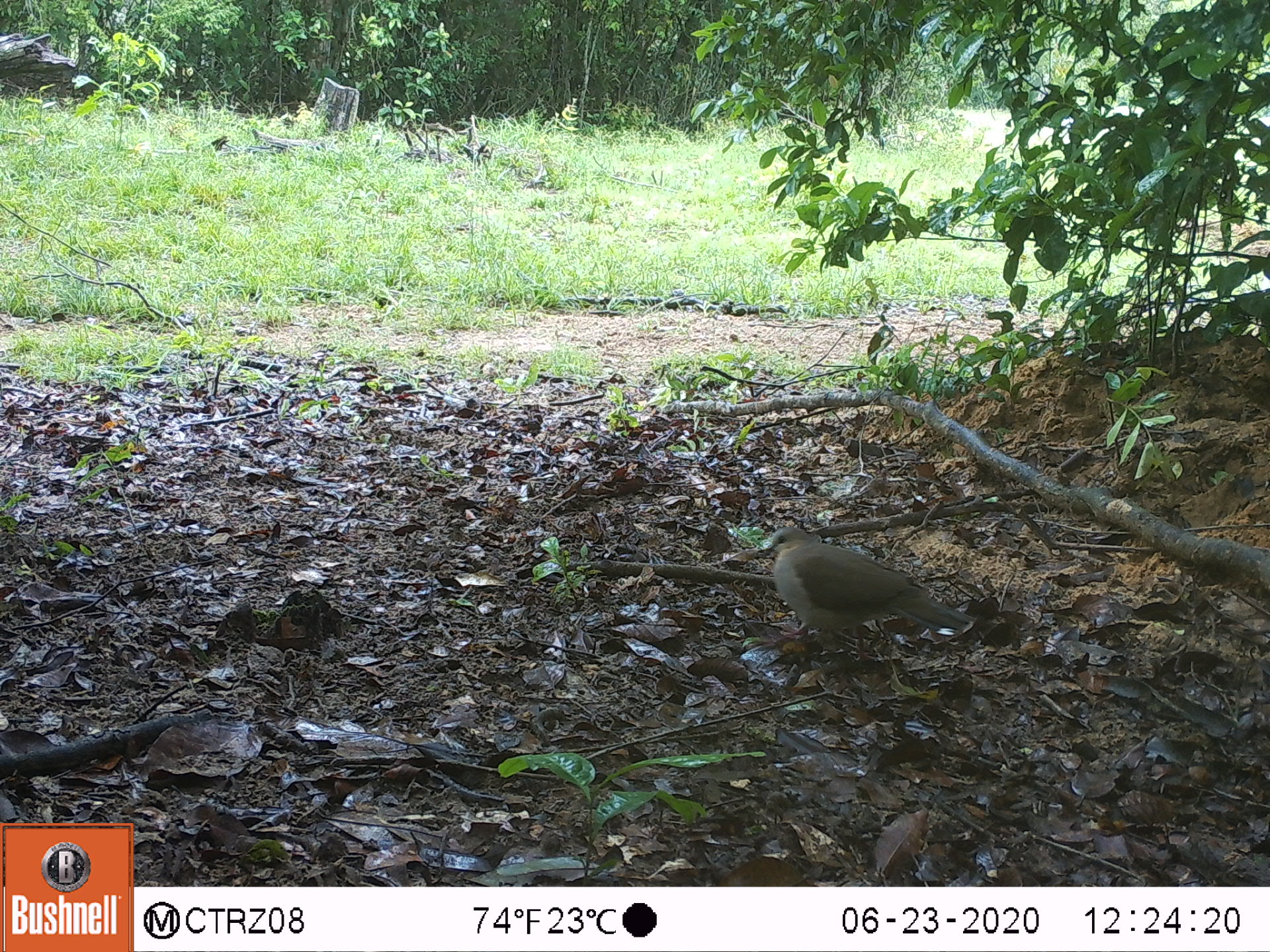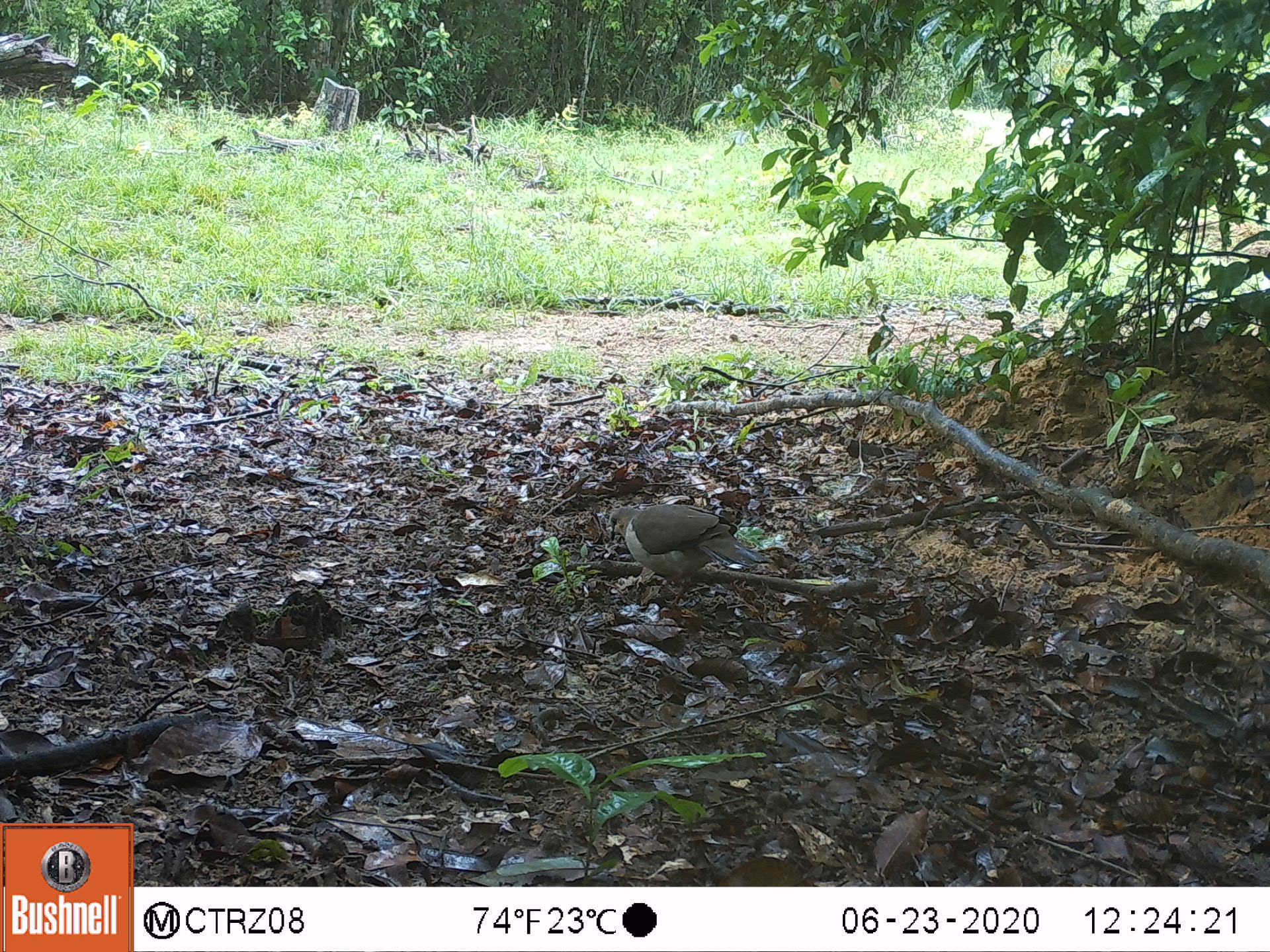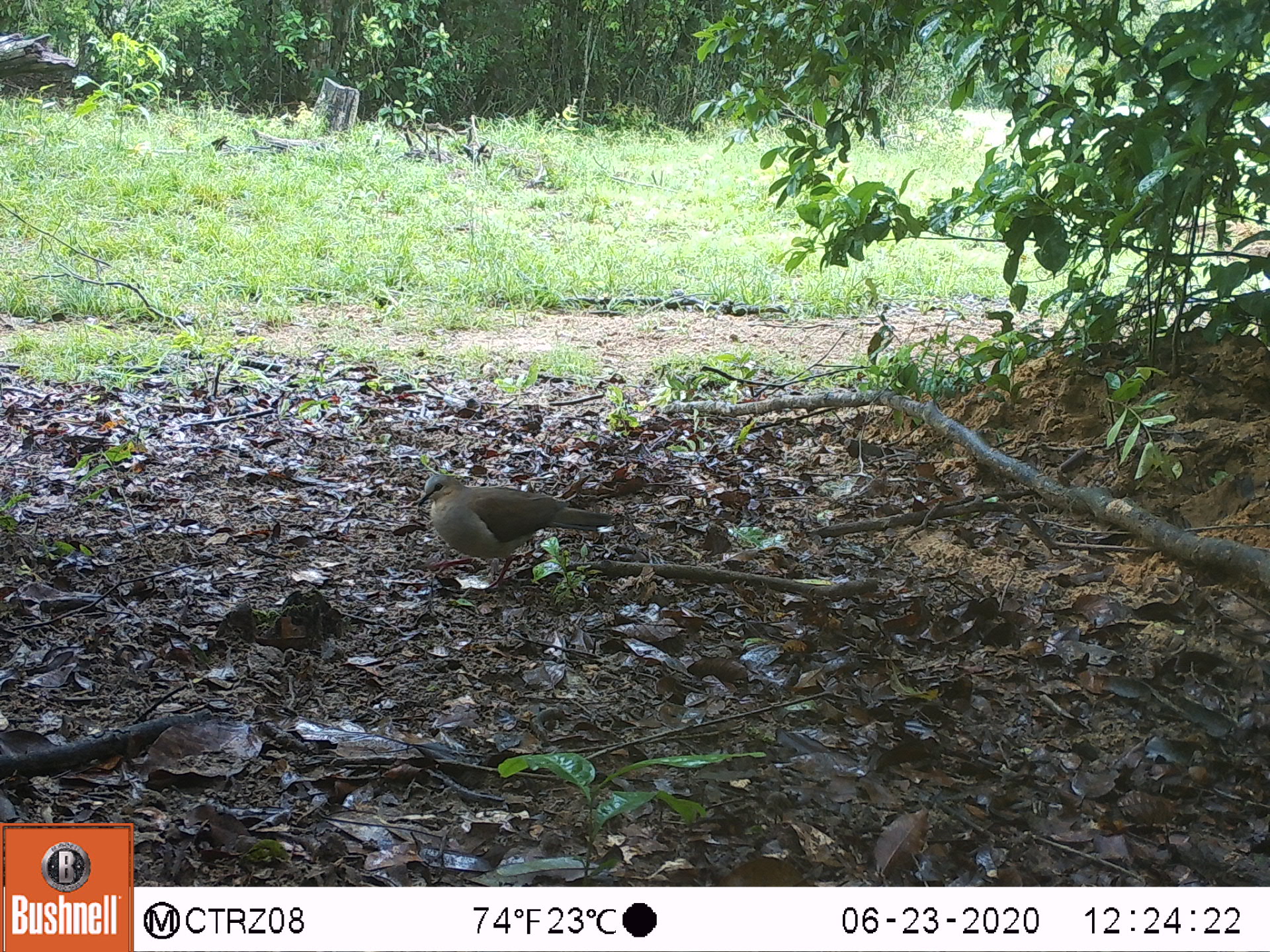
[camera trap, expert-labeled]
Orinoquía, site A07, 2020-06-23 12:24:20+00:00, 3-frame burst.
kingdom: Animalia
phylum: Chordata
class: Aves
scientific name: Aves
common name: bird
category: unknown bird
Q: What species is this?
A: Unknown bird (bird) (Aves).